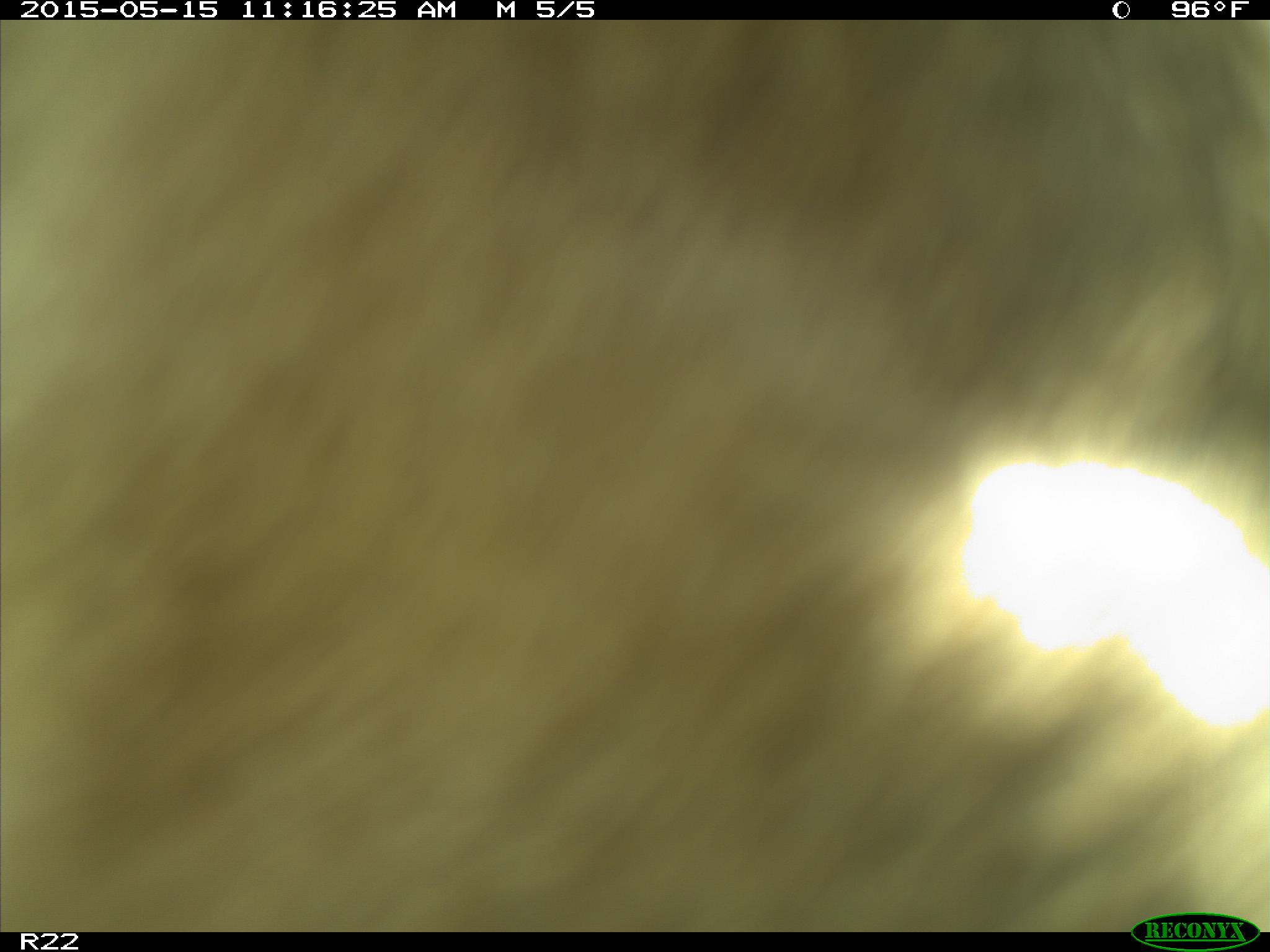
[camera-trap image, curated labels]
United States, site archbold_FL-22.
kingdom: Animalia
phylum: Chordata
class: Mammalia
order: Artiodactyla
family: Bovidae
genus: Bos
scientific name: Bos taurus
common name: domestic cow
Bos taurus (domestic cow).